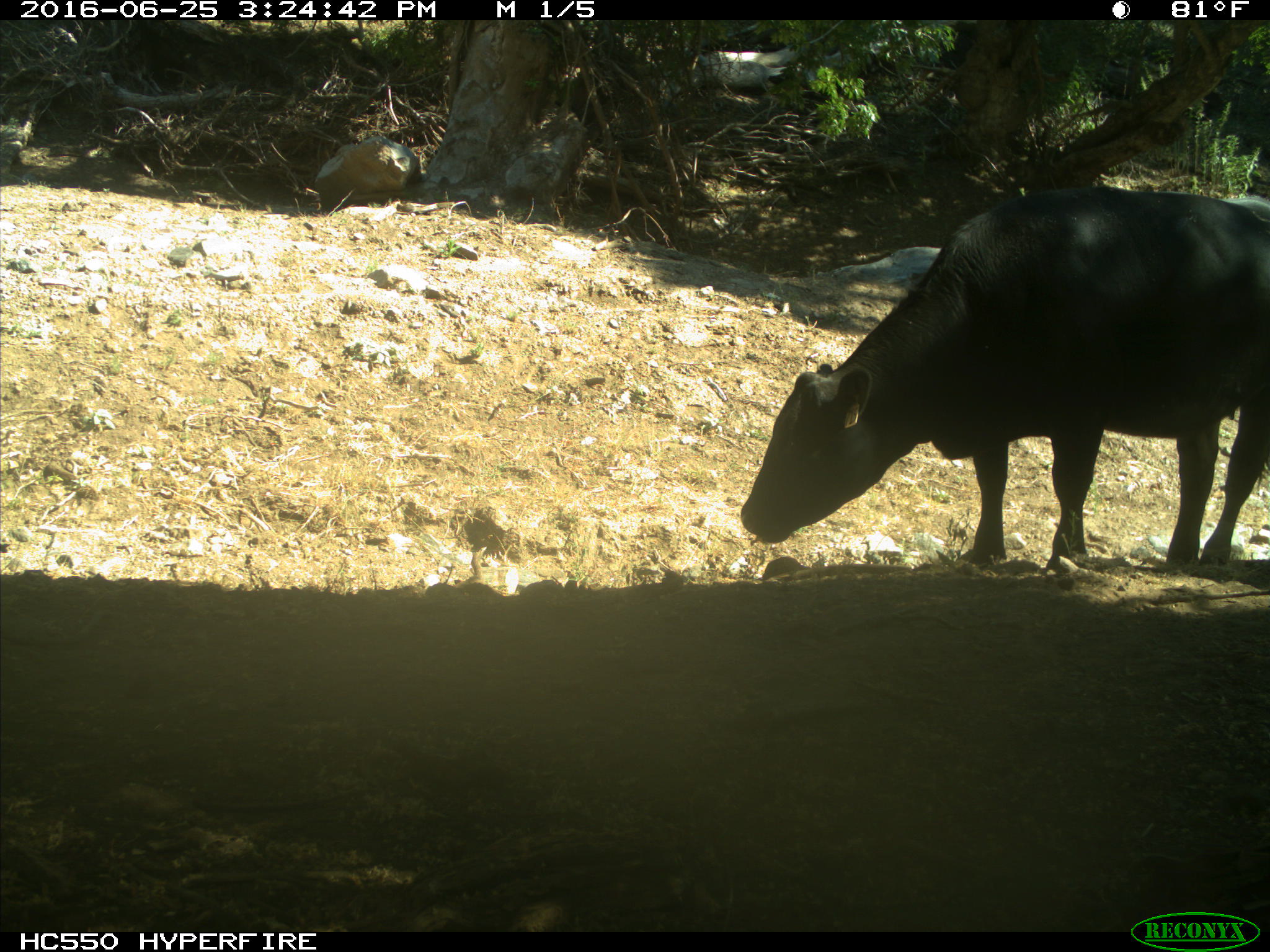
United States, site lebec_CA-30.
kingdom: Animalia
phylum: Chordata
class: Mammalia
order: Artiodactyla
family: Bovidae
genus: Bos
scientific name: Bos taurus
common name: domestic cow